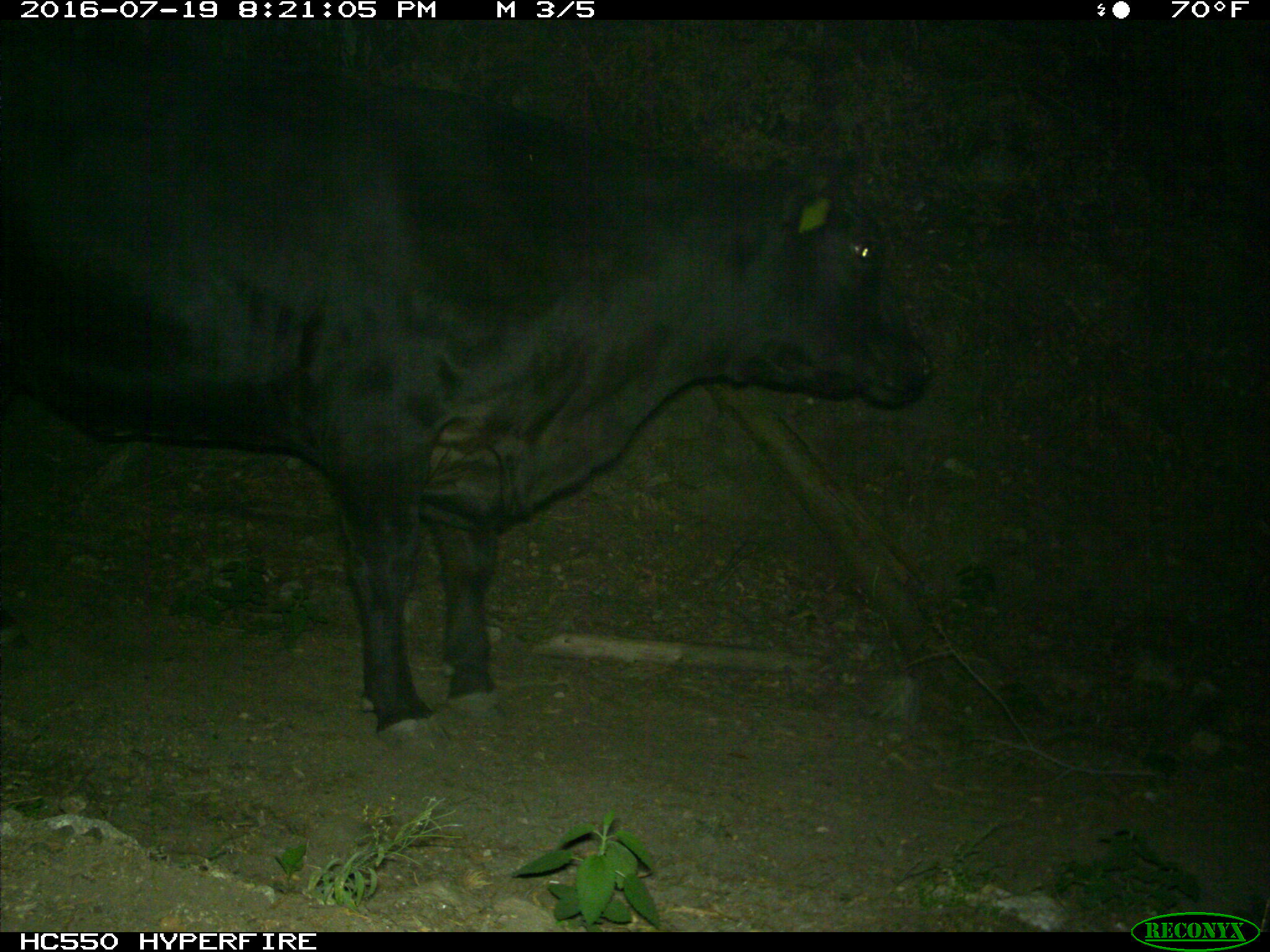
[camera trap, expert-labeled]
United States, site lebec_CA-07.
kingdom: Animalia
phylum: Chordata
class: Mammalia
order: Artiodactyla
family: Bovidae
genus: Bos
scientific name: Bos taurus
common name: domestic cow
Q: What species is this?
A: Bos taurus (domestic cow).